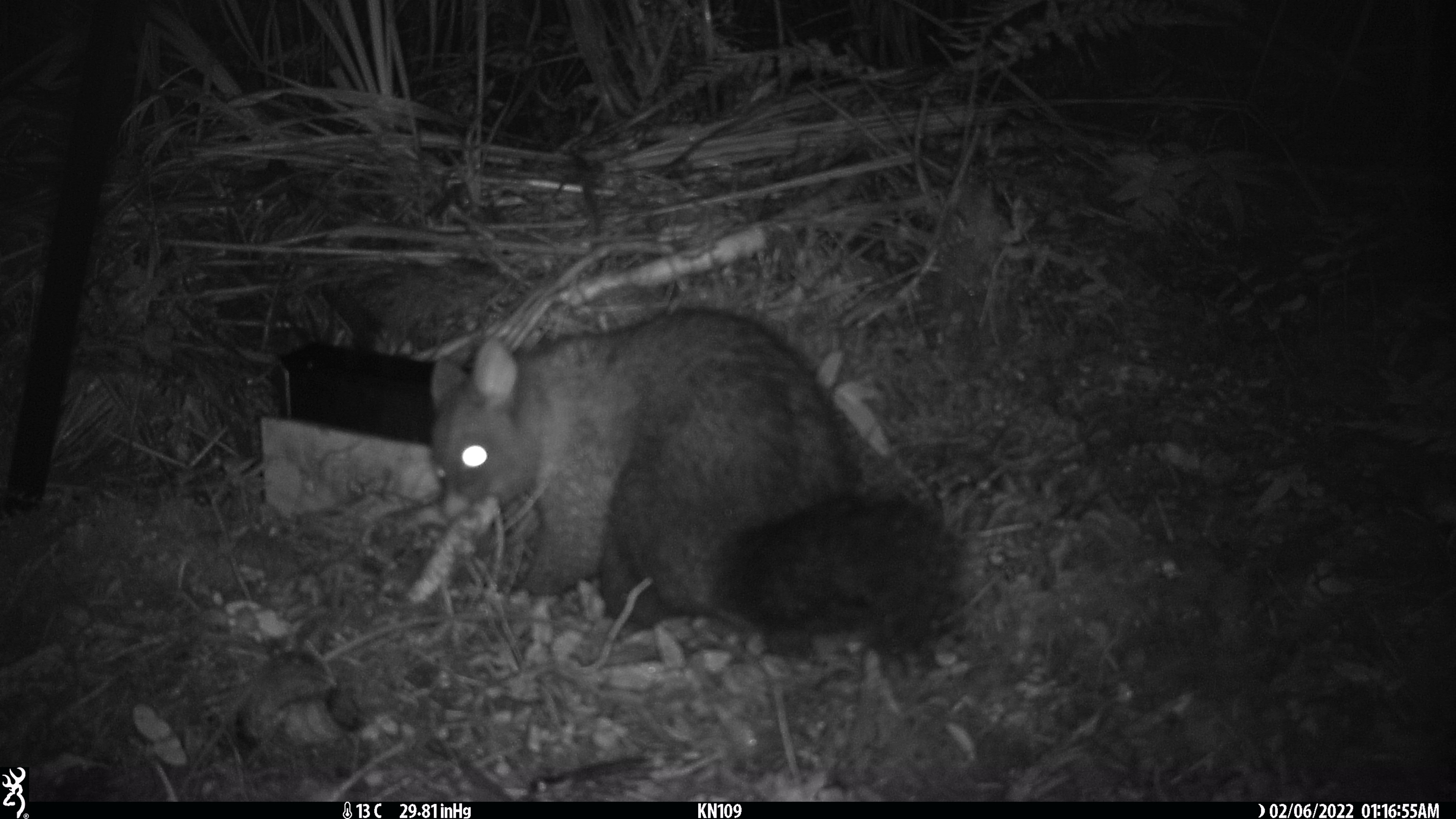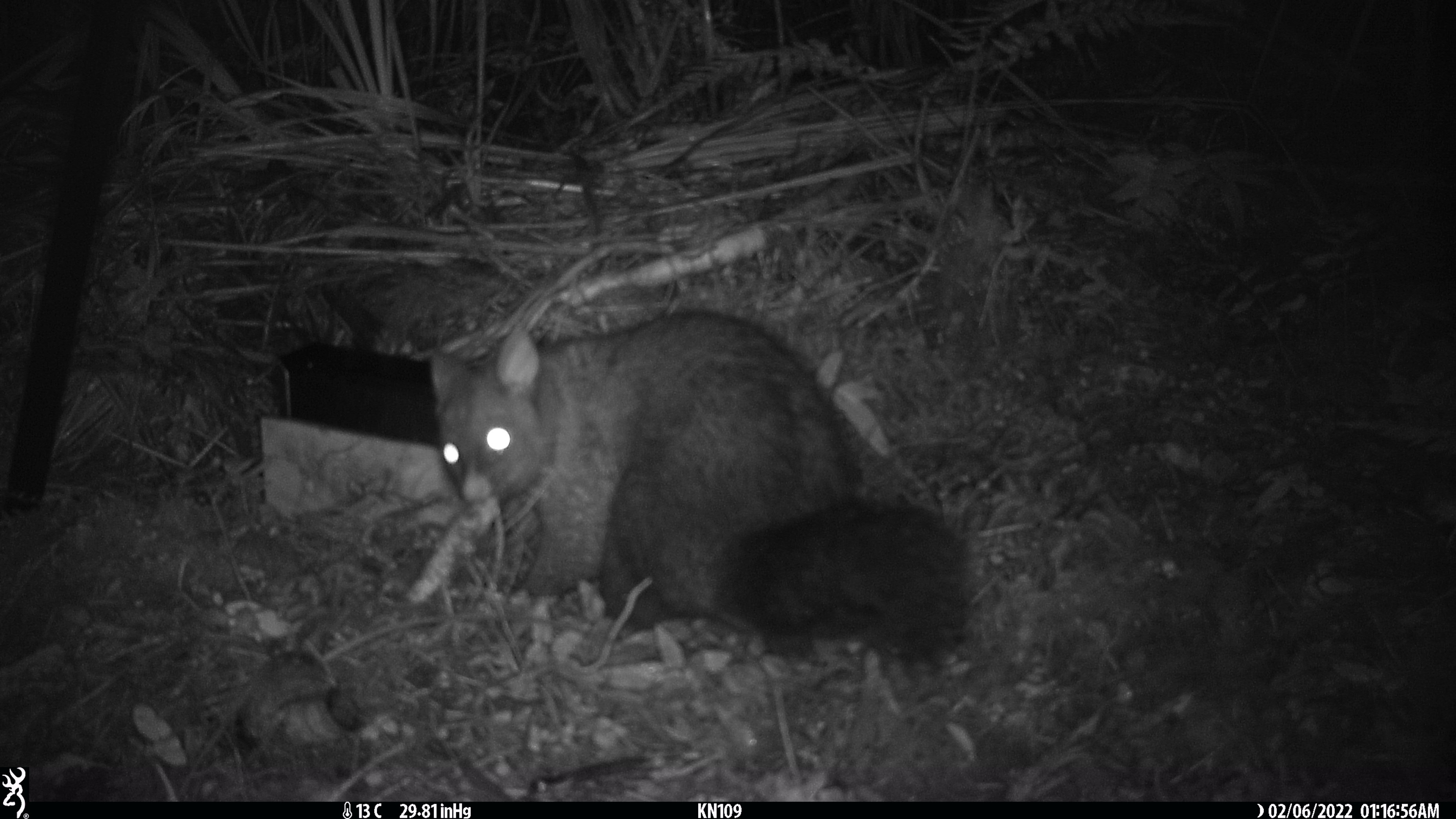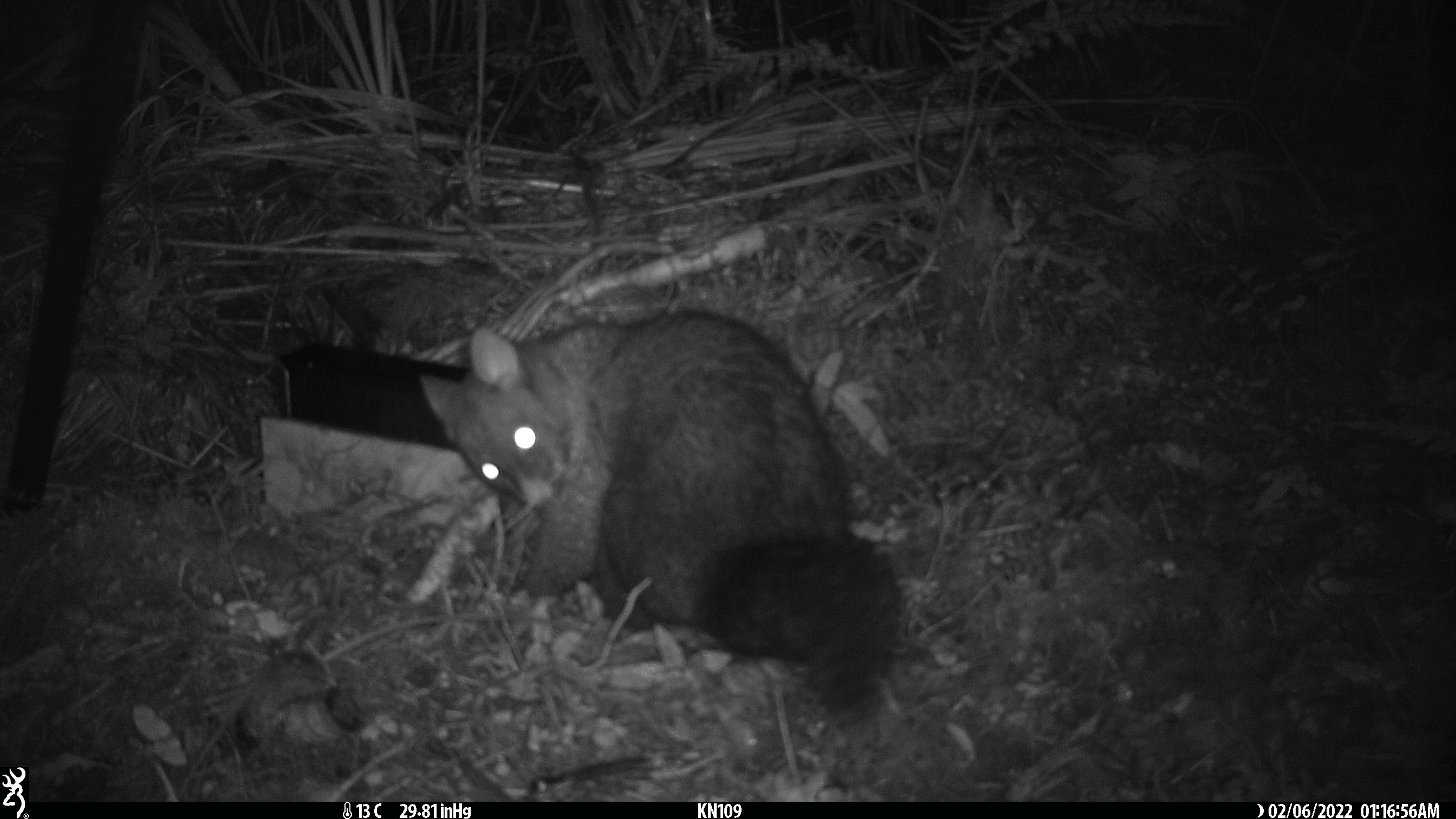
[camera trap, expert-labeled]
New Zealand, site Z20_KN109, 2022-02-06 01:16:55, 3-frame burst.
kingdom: Animalia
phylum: Chordata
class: Mammalia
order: Diprotodontia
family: Phalangeridae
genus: Trichosurus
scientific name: Trichosurus vulpecula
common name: common brushtail possum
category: possum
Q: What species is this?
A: Possum (common brushtail possum) (Trichosurus vulpecula).